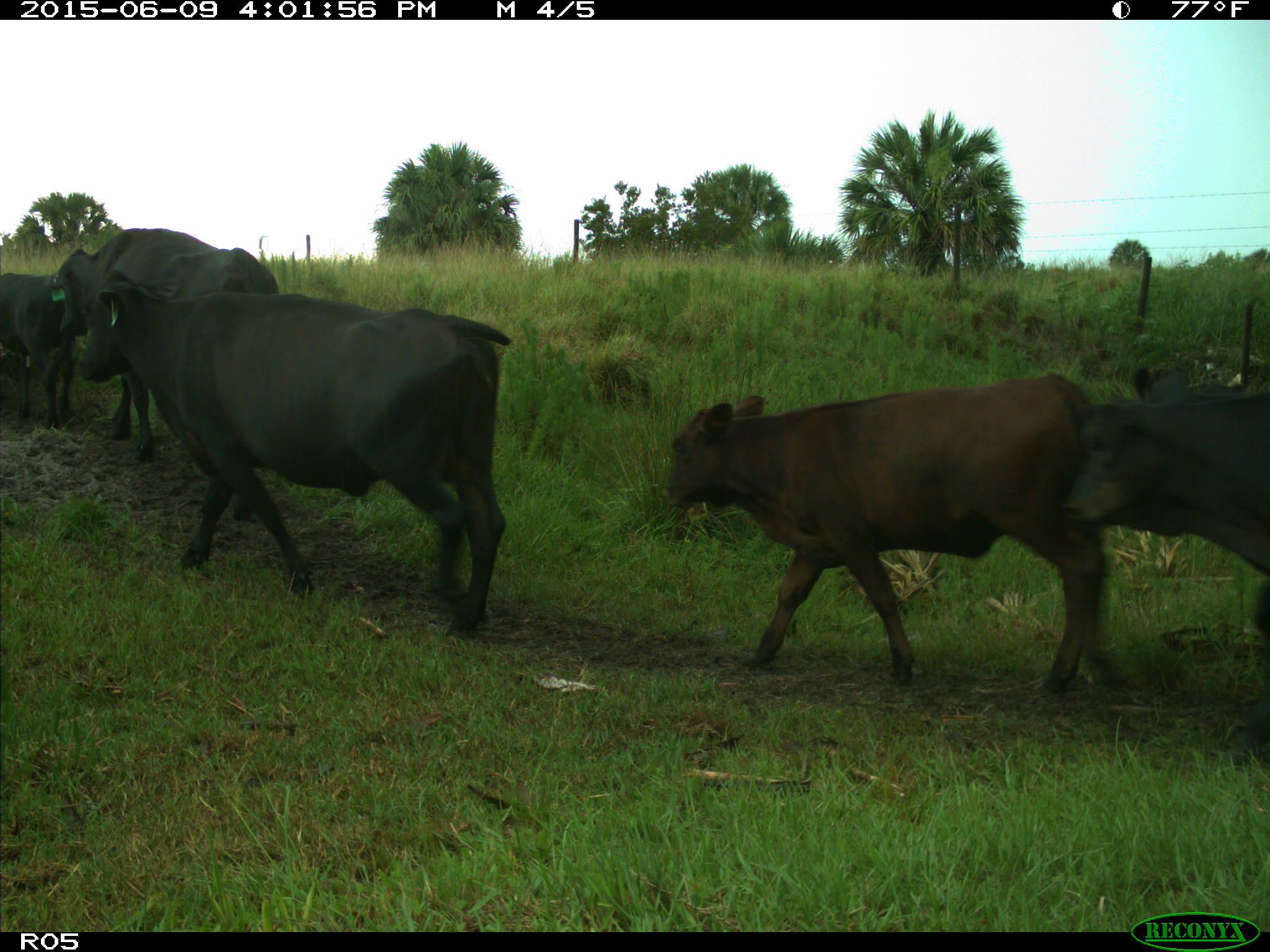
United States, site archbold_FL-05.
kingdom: Animalia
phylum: Chordata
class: Mammalia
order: Artiodactyla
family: Bovidae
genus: Bos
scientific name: Bos taurus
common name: domestic cow